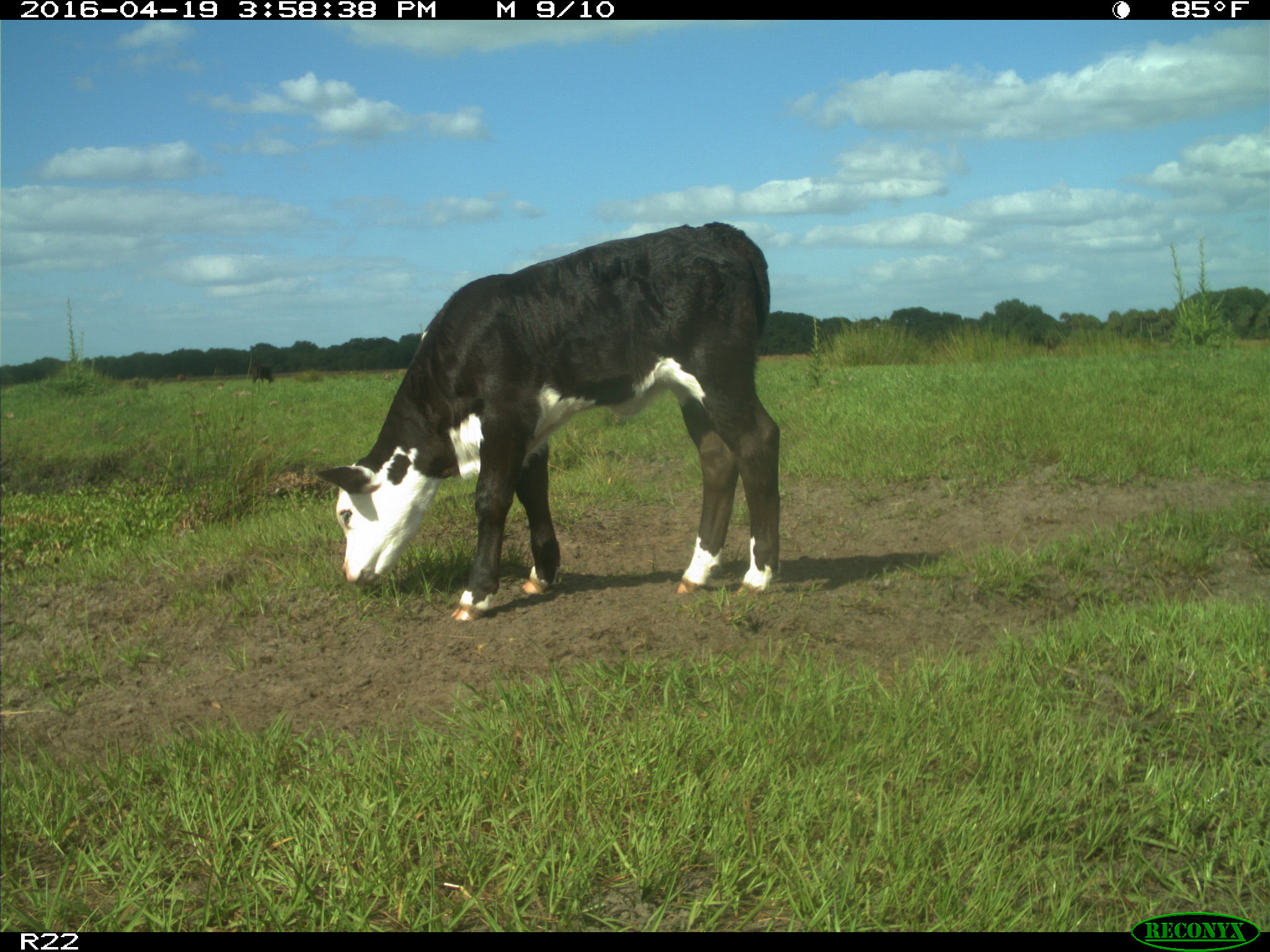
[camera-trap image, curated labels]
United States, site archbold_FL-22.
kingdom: Animalia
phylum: Chordata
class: Mammalia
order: Artiodactyla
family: Bovidae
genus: Bos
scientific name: Bos taurus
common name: domestic cow